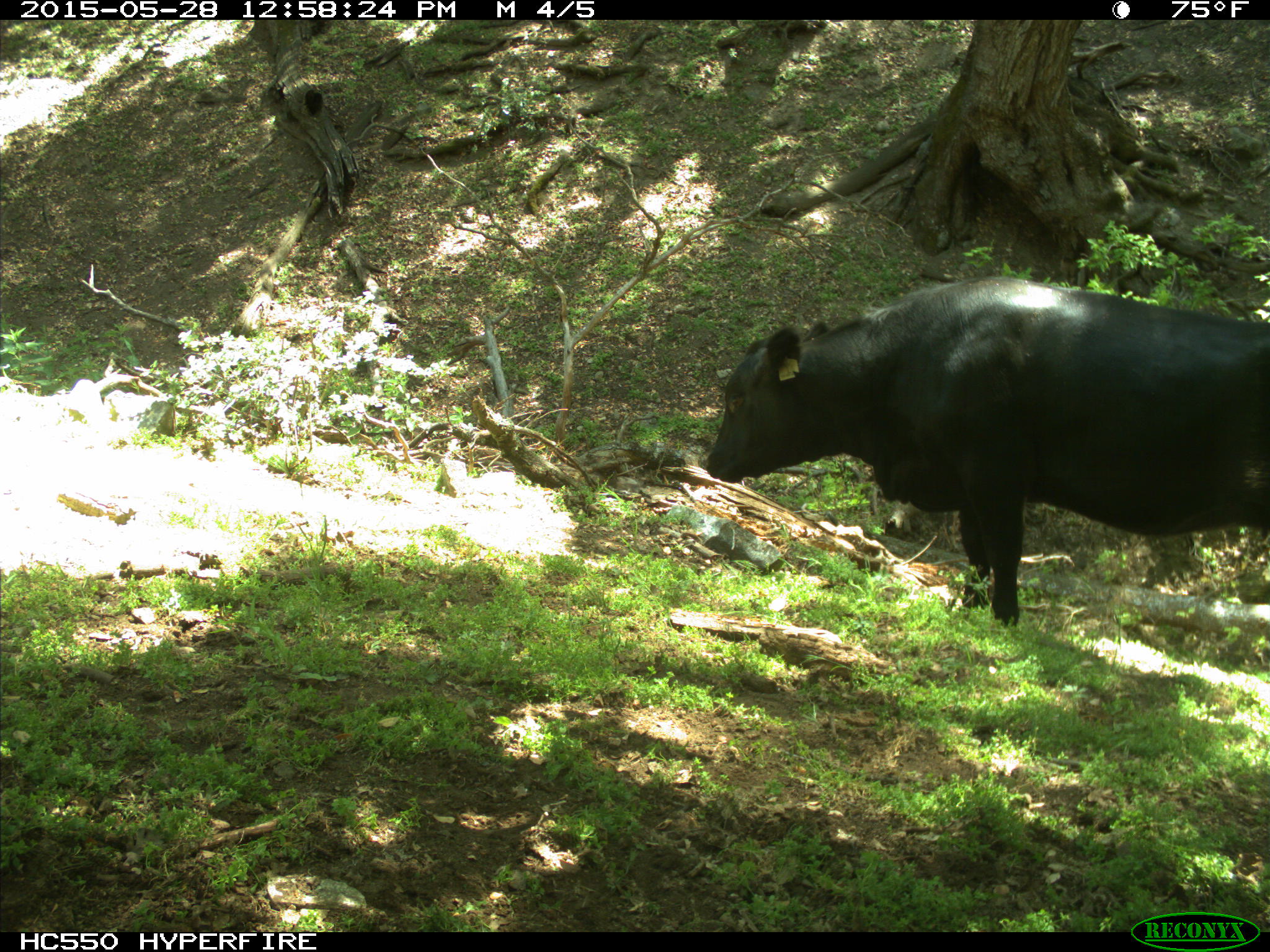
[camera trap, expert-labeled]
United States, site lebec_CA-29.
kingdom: Animalia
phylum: Chordata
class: Mammalia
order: Artiodactyla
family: Bovidae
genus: Bos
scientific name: Bos taurus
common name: domestic cow